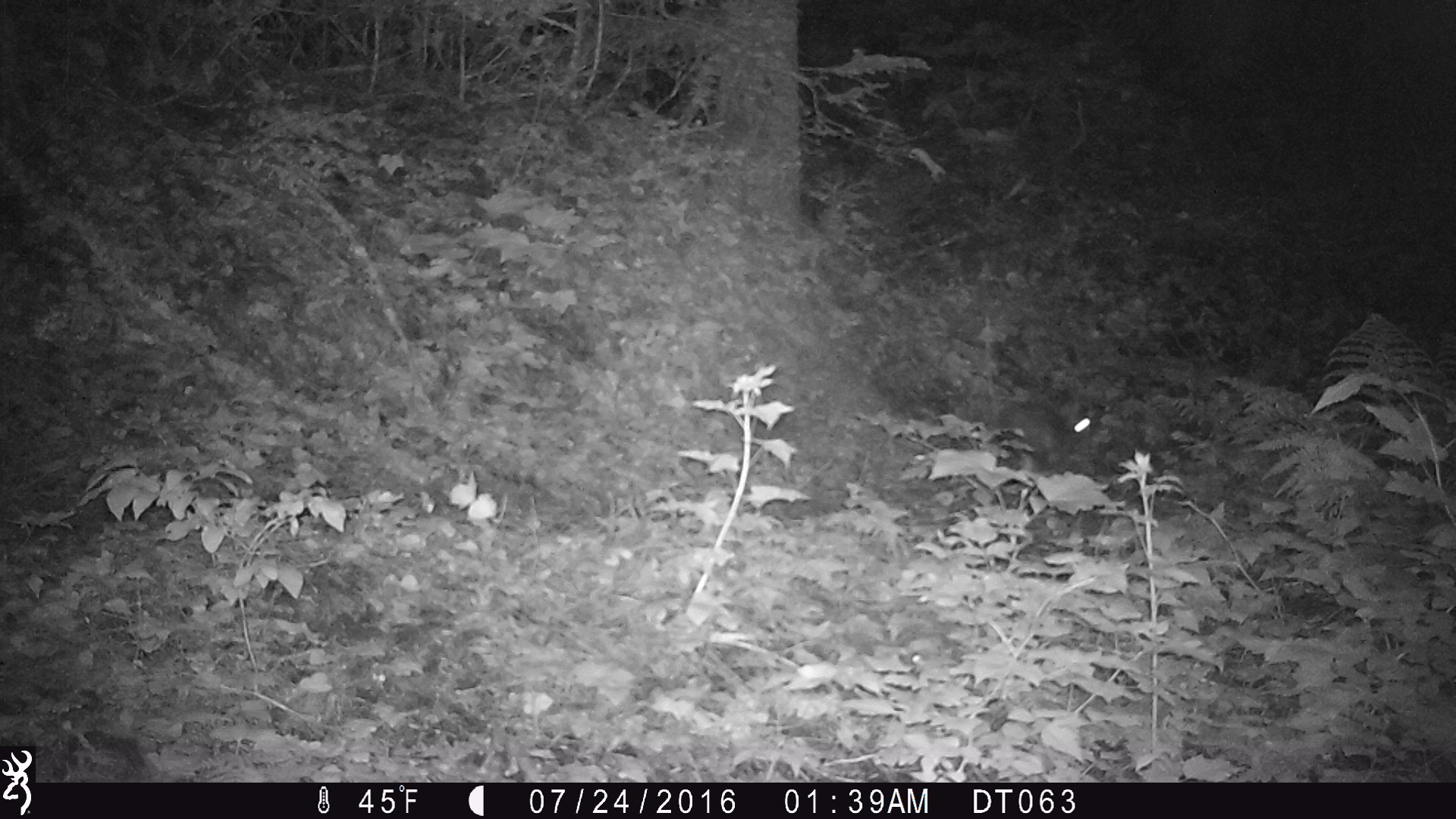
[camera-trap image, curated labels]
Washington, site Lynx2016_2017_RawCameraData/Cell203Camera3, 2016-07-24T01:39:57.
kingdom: Animalia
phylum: Chordata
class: Mammalia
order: Lagomorpha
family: Leporidae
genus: Lepus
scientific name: Lepus americanus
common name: snowshoe hare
Lepus americanus (snowshoe hare). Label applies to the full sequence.